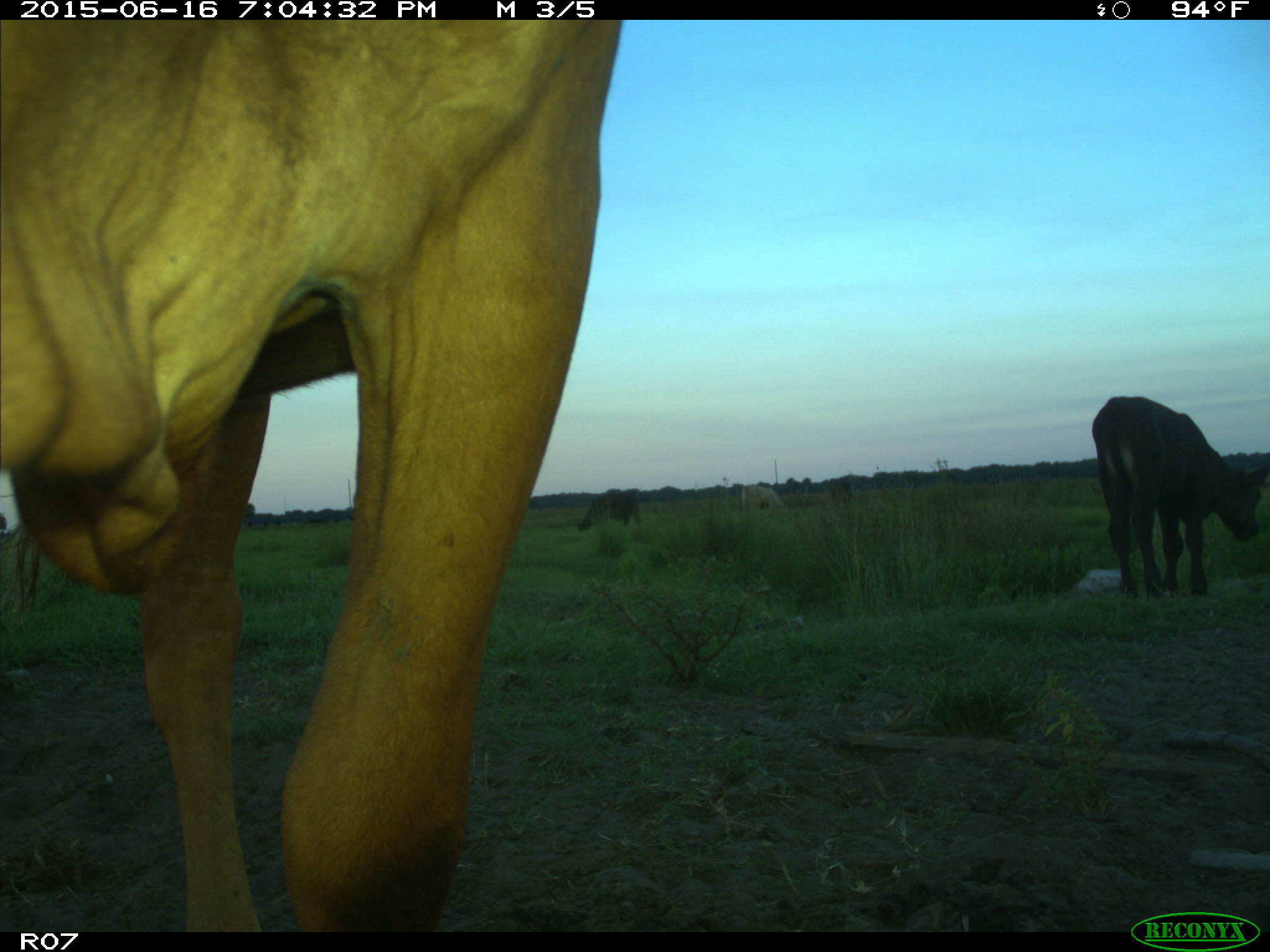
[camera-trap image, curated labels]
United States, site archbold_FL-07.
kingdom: Animalia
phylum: Chordata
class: Mammalia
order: Artiodactyla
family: Bovidae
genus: Bos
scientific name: Bos taurus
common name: domestic cow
Bos taurus (domestic cow).